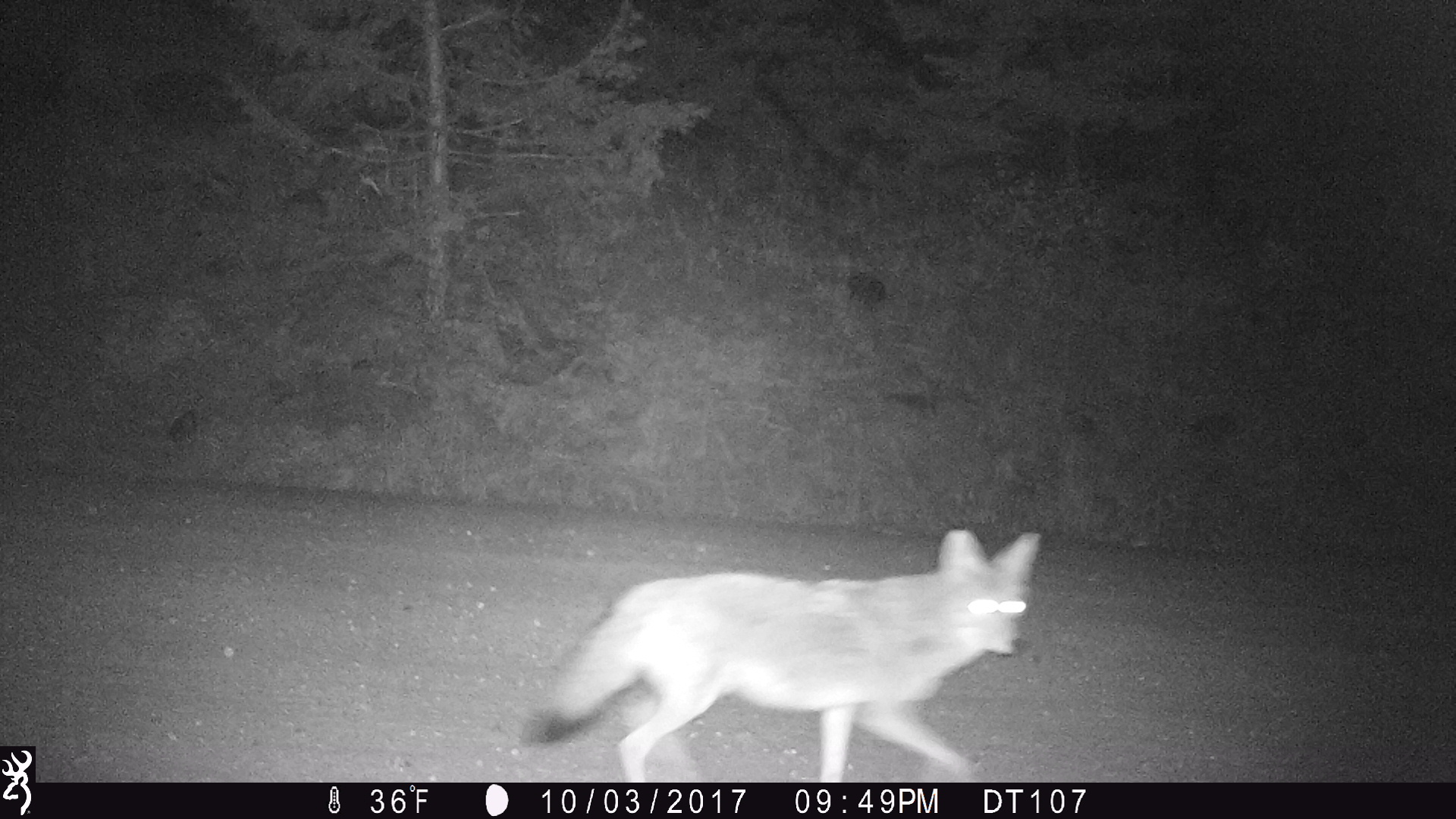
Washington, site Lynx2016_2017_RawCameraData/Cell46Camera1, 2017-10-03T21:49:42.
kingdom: Animalia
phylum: Chordata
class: Mammalia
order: Carnivora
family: Canidae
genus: Canis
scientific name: Canis latrans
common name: coyote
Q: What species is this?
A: Canis latrans (coyote).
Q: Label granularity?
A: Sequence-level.